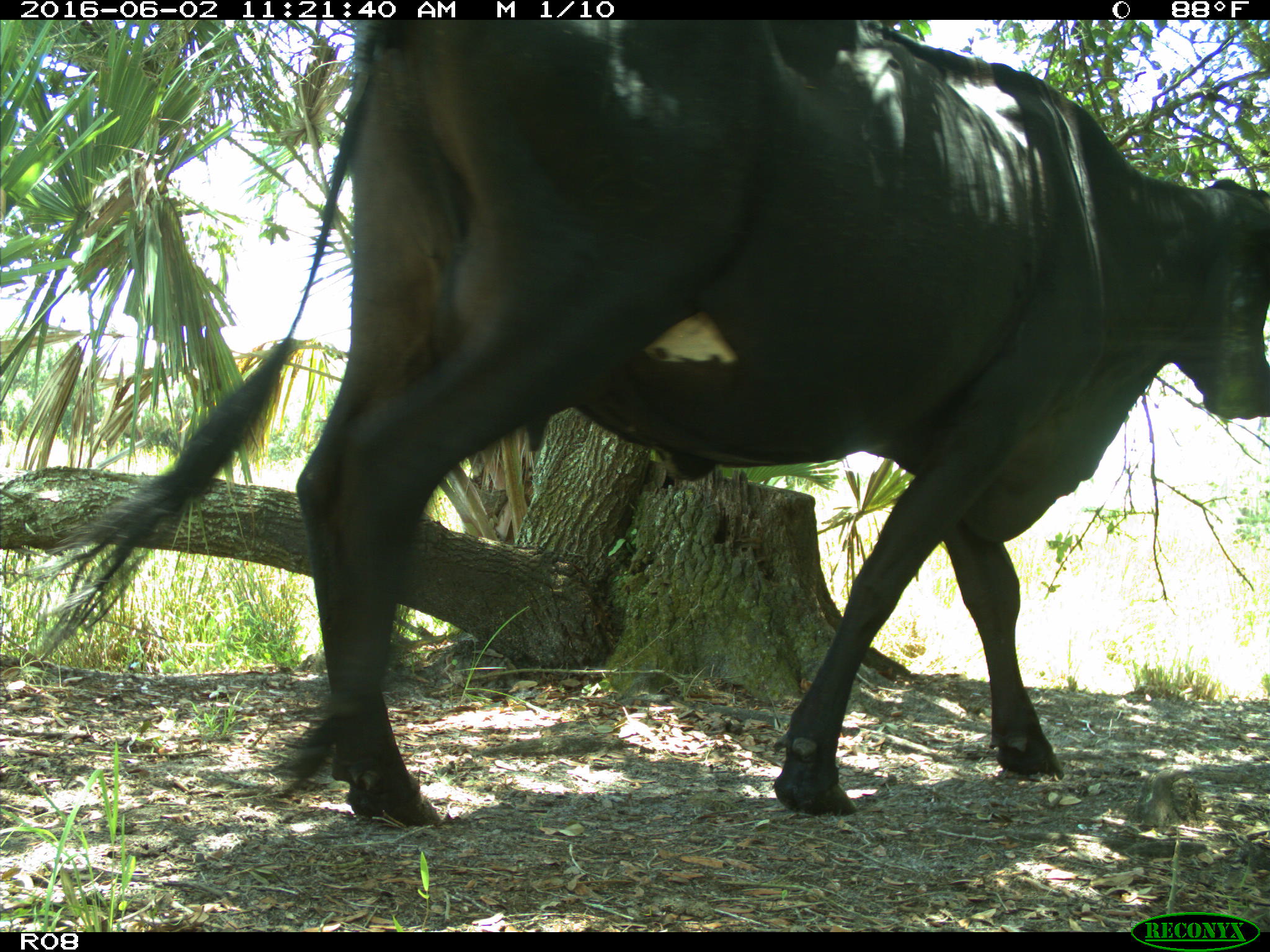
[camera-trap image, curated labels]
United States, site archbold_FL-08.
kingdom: Animalia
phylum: Chordata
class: Mammalia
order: Artiodactyla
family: Bovidae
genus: Bos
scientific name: Bos taurus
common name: domestic cow